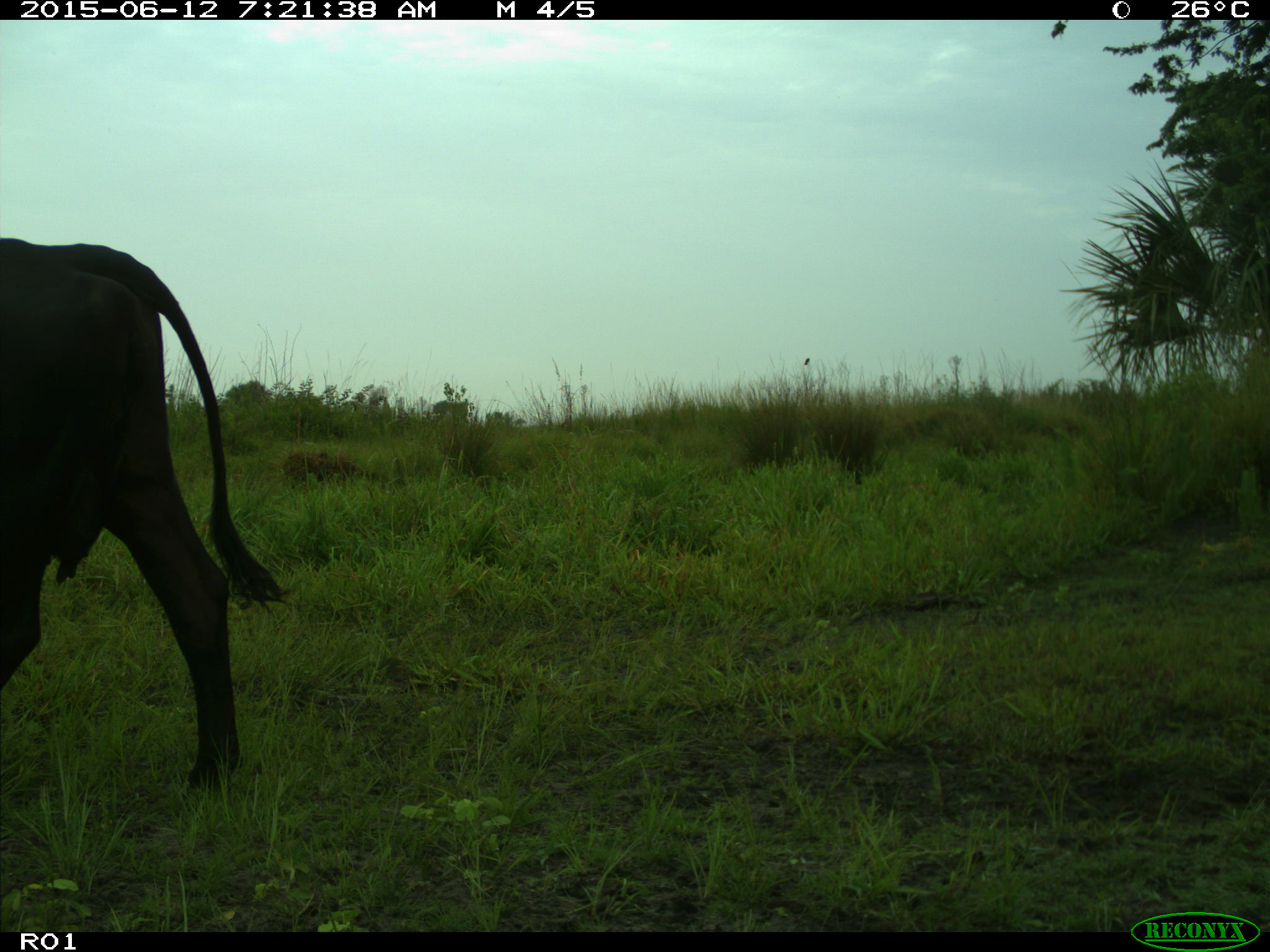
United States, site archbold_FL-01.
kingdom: Animalia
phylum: Chordata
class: Mammalia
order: Artiodactyla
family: Bovidae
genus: Bos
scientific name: Bos taurus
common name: domestic cow